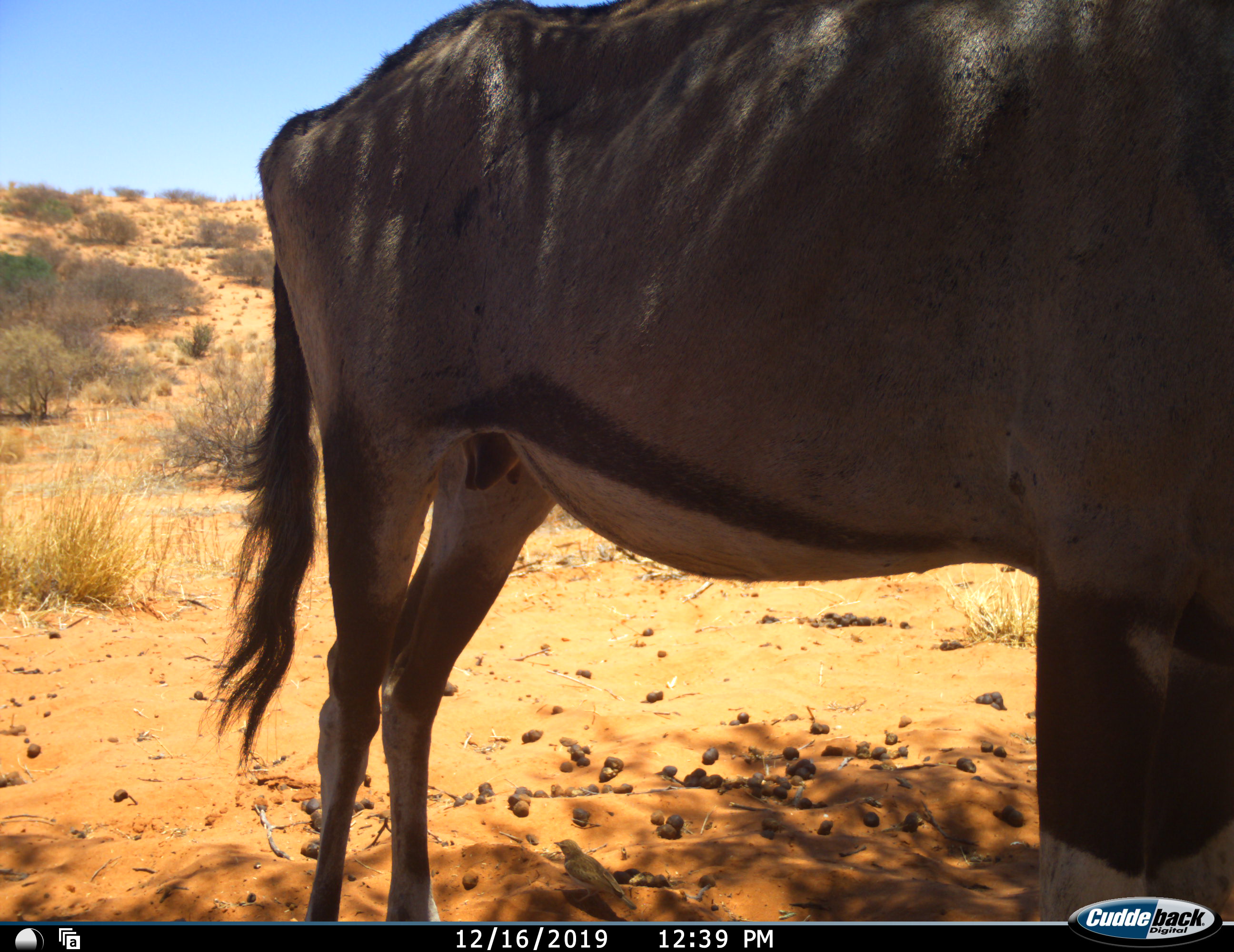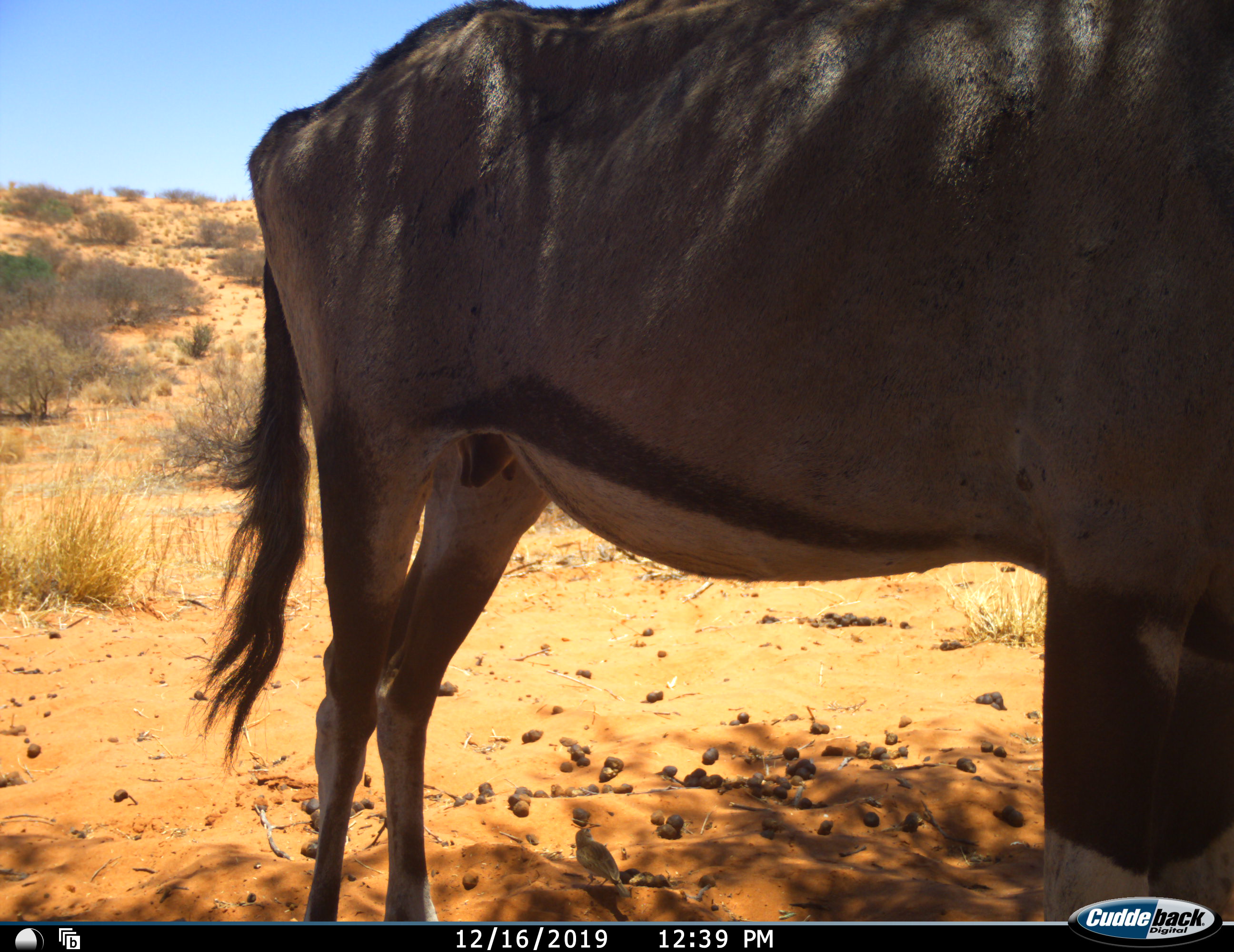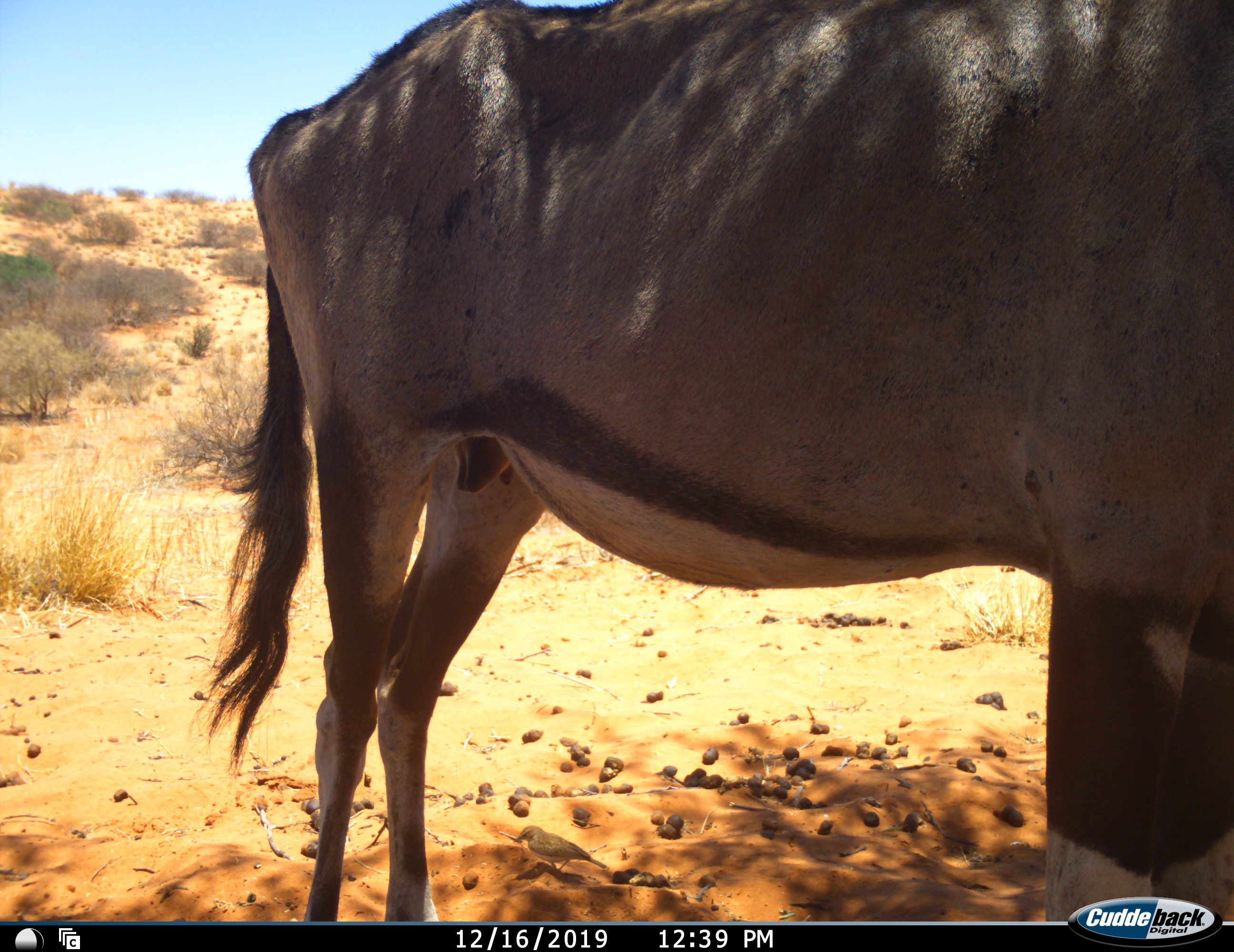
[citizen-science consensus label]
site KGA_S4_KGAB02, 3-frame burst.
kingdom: Animalia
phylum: Chordata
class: Mammalia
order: Artiodactyla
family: Bovidae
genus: Oryx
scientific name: Oryx gazella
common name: gemsbok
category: oryx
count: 1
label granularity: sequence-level